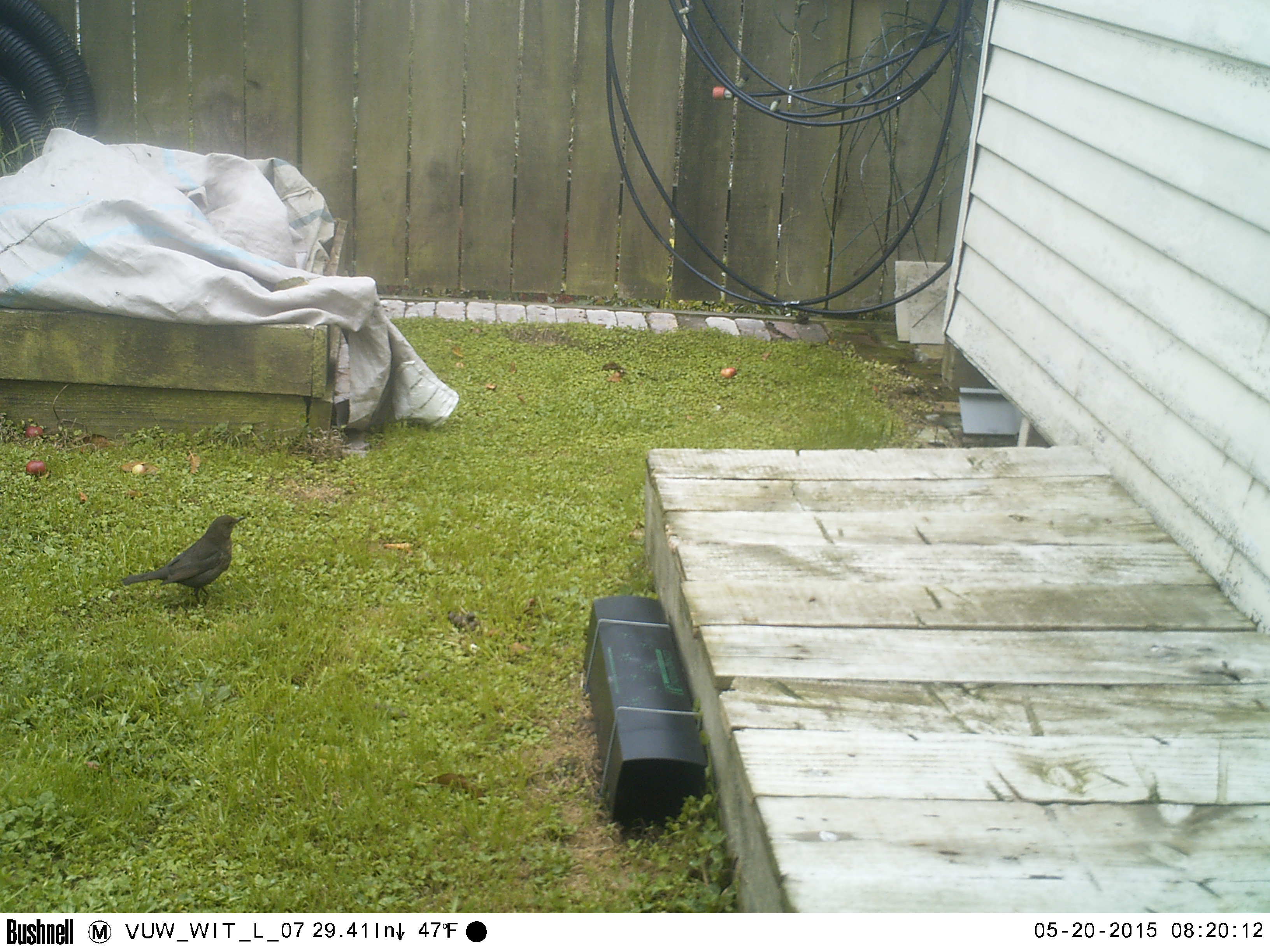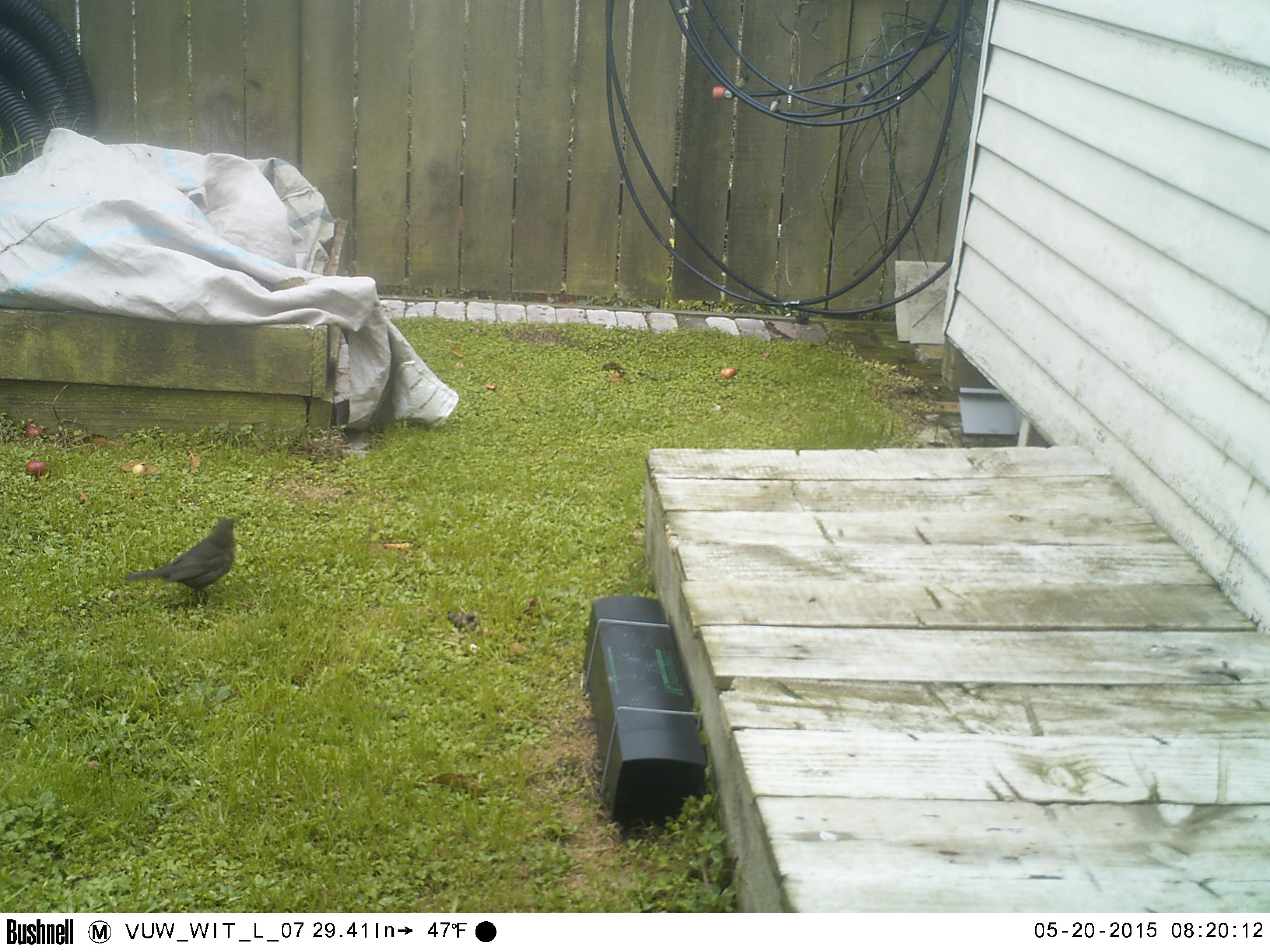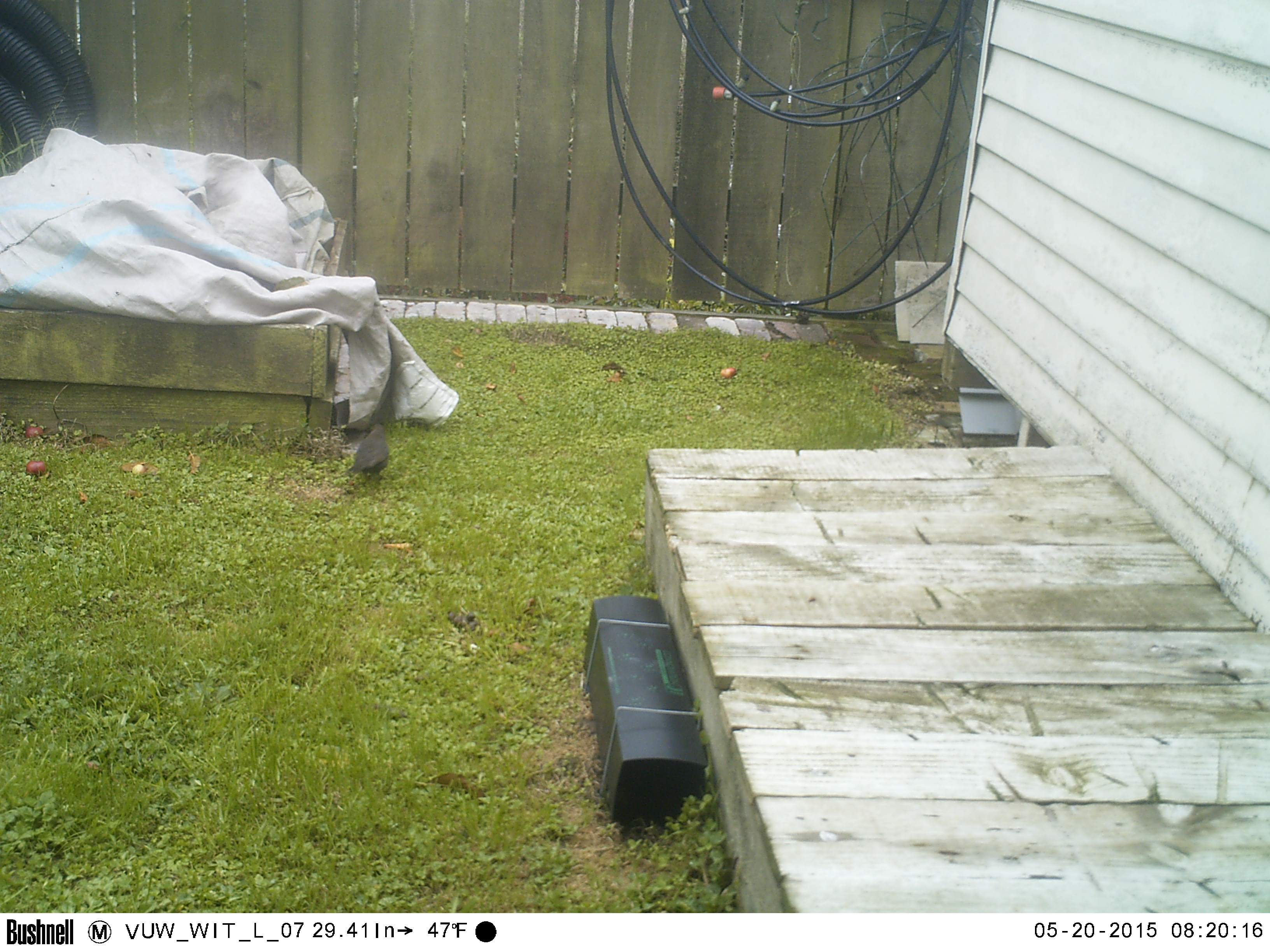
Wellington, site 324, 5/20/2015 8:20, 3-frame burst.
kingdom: Animalia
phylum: Chordata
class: Aves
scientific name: Aves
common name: bird